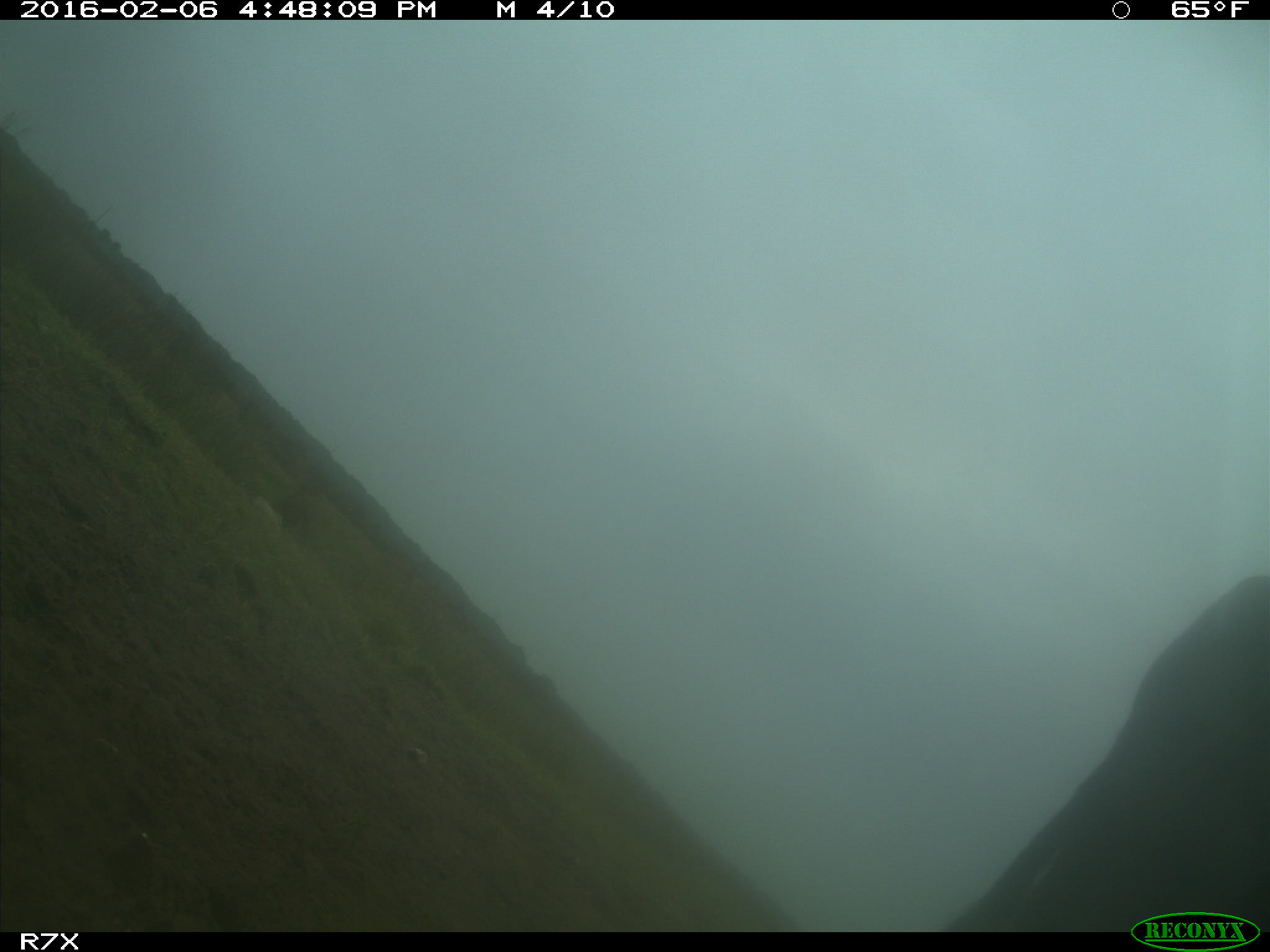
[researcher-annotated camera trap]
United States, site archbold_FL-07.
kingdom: Animalia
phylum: Chordata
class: Mammalia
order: Artiodactyla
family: Bovidae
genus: Bos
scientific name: Bos taurus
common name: domestic cow